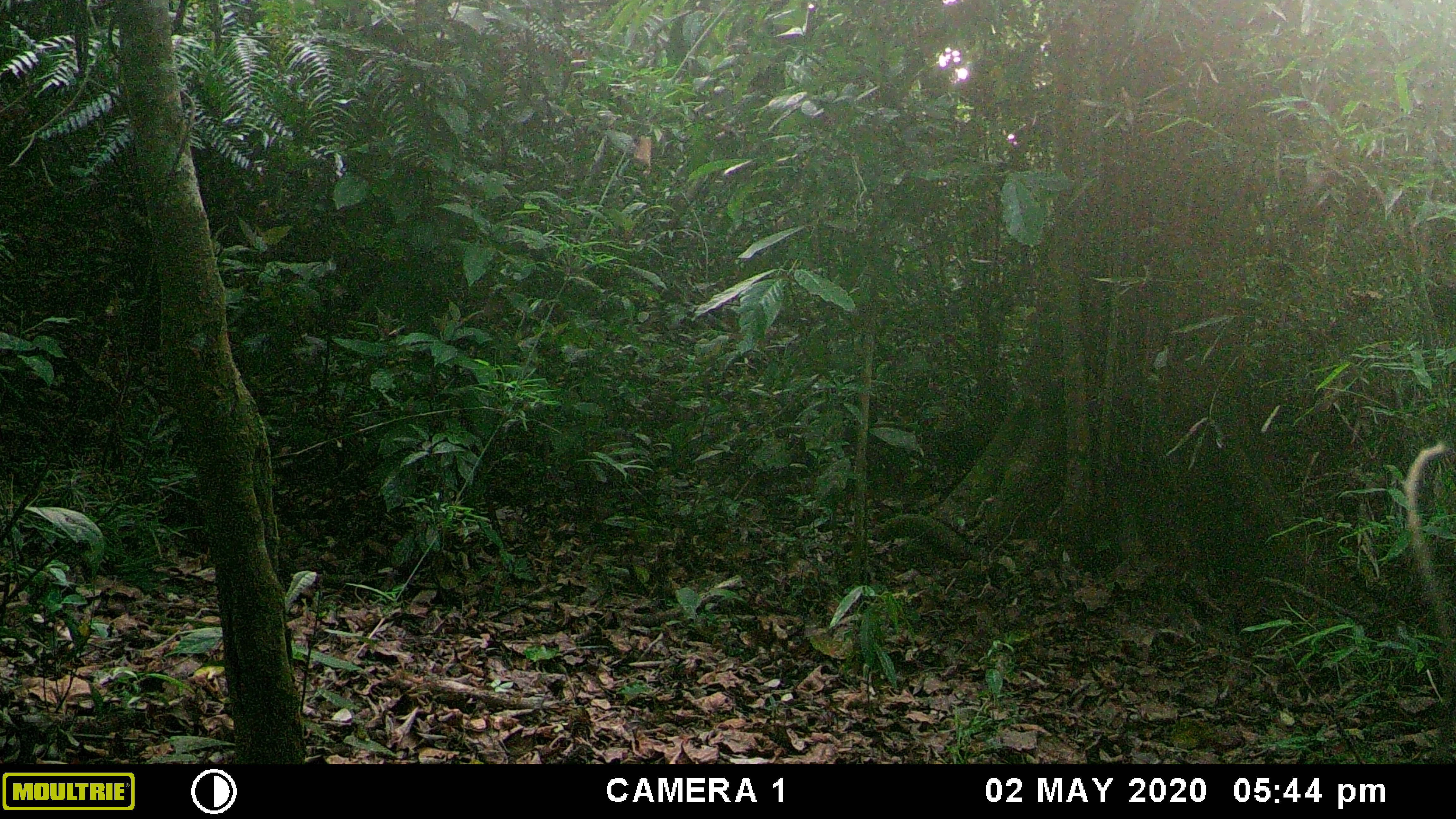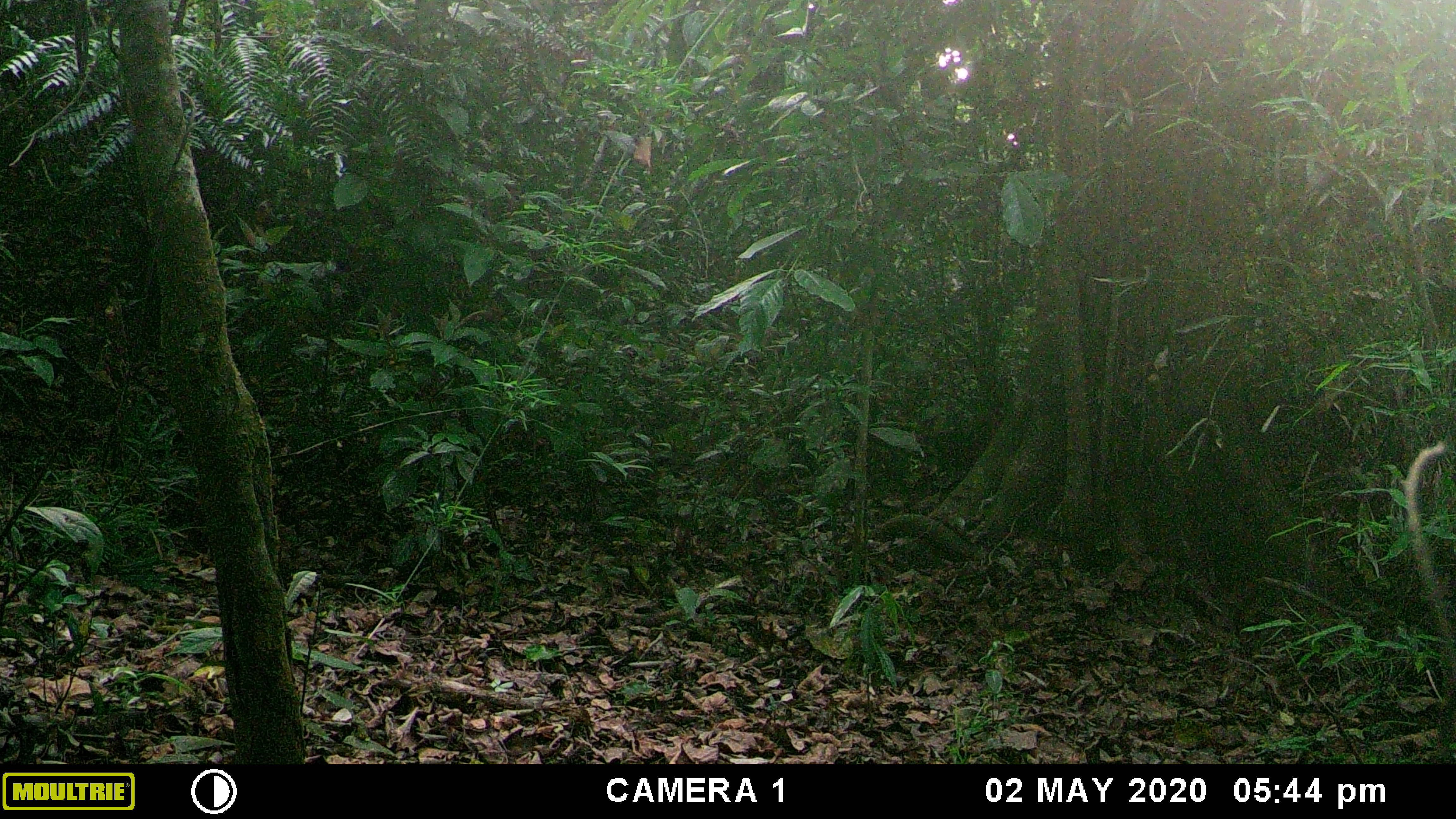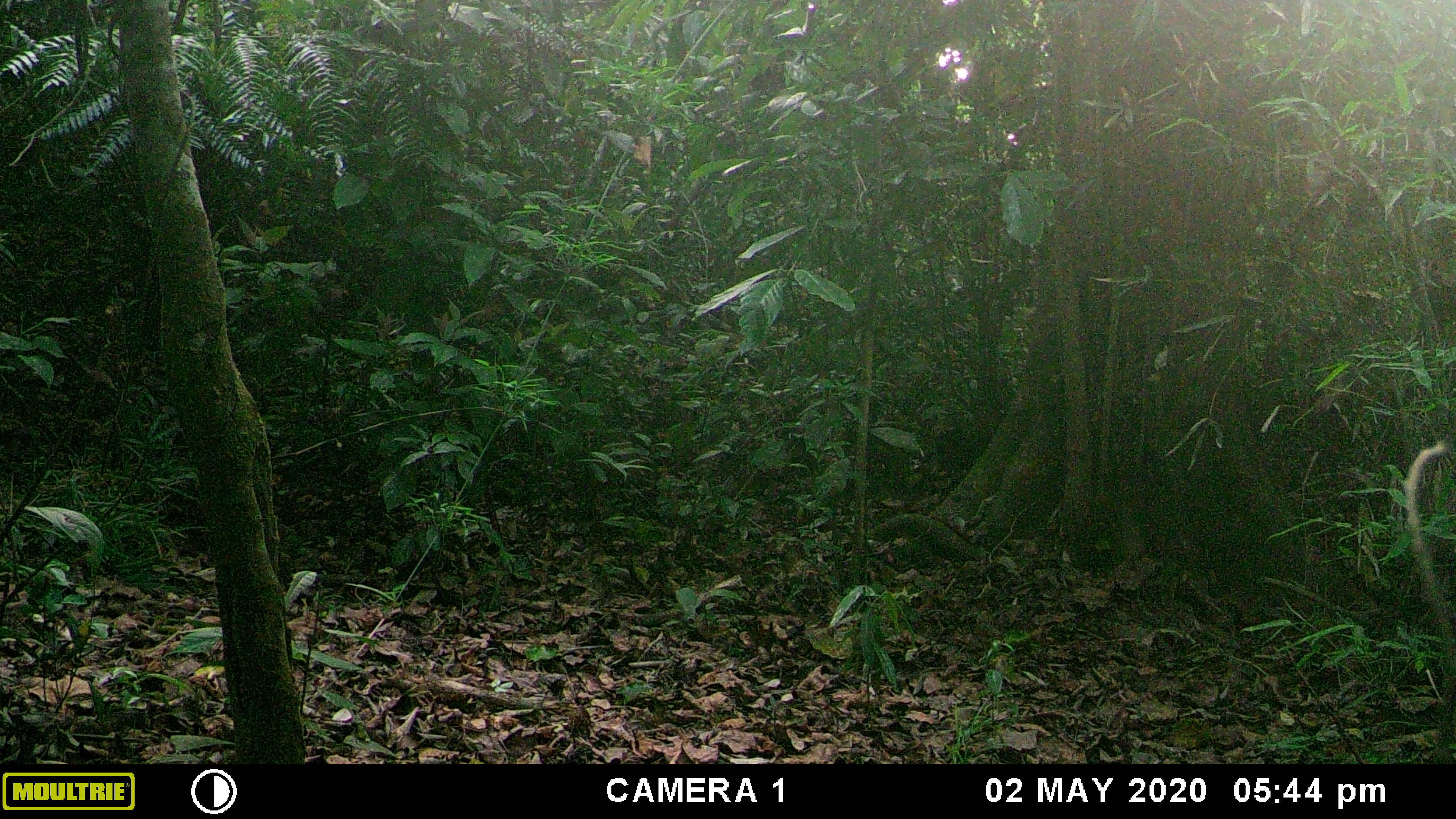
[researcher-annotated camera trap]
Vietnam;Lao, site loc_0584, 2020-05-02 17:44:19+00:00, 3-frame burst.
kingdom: Animalia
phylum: Chordata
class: Aves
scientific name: Aves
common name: bird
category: unidentified bird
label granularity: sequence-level